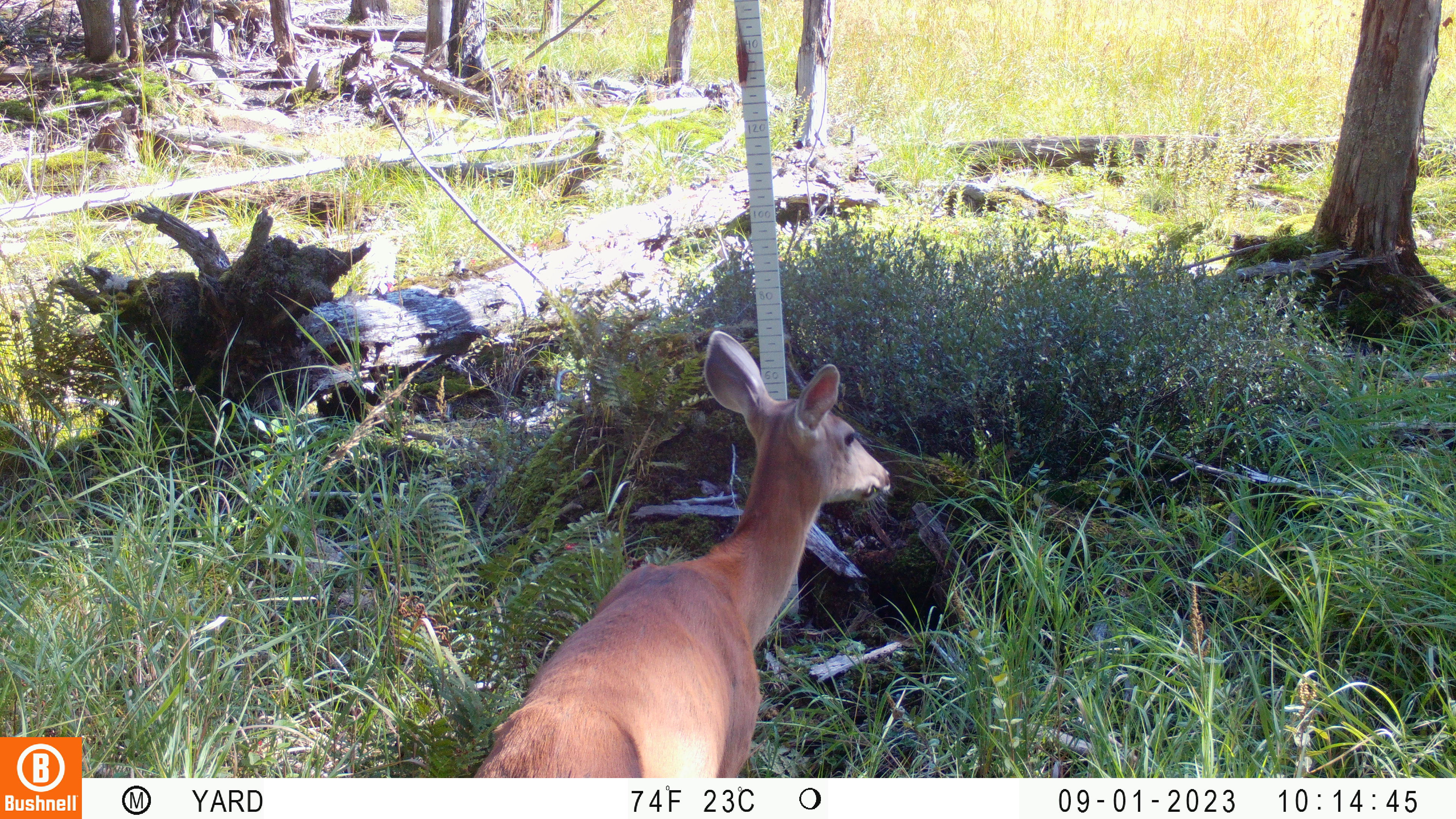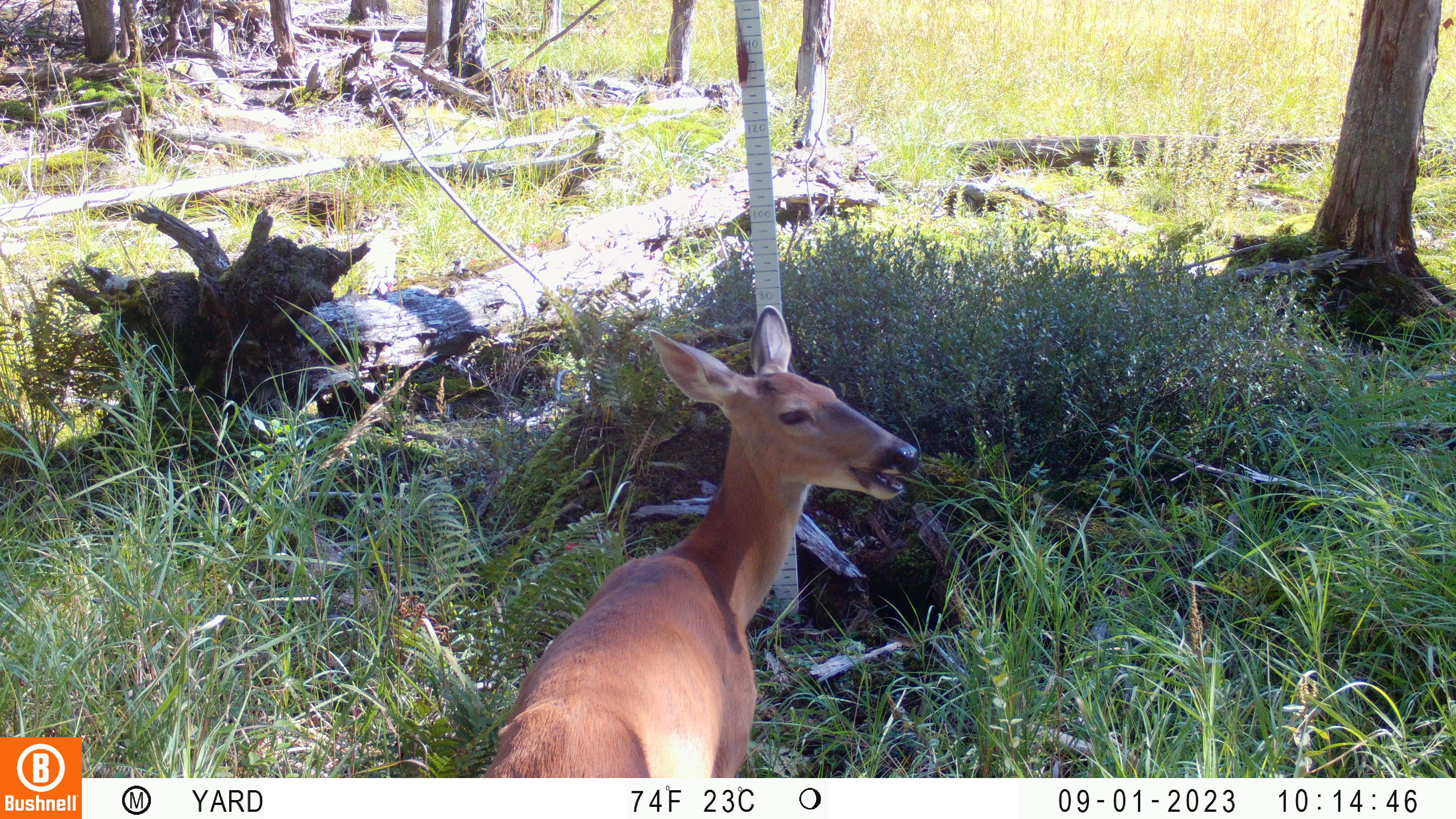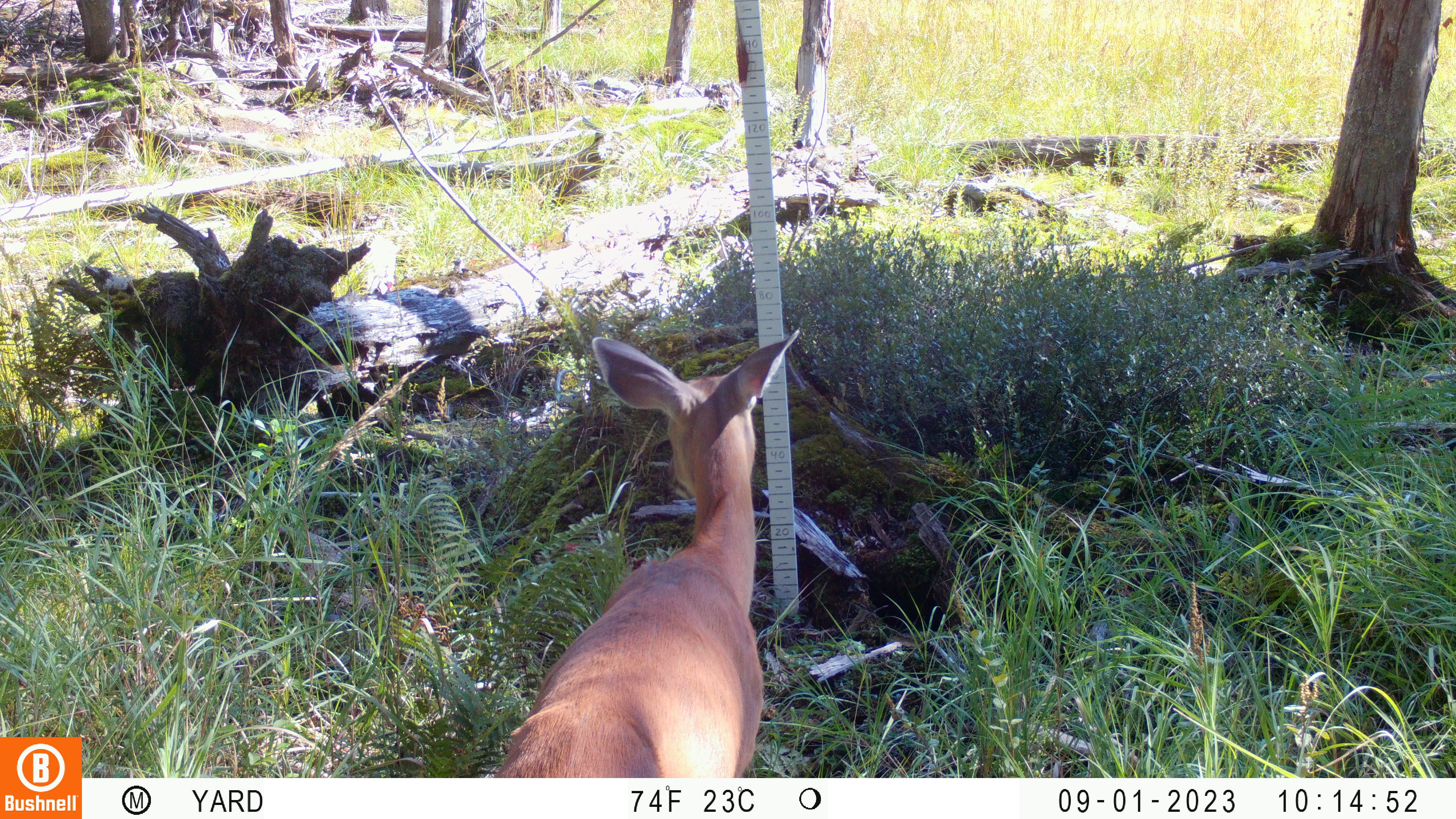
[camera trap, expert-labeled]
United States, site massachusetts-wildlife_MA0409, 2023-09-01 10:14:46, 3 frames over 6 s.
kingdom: Animalia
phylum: Chordata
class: Mammalia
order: Artiodactyla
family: Cervidae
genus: Odocoileus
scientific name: Odocoileus virginianus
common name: white-tailed deer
White-tailed deer (Odocoileus virginianus).